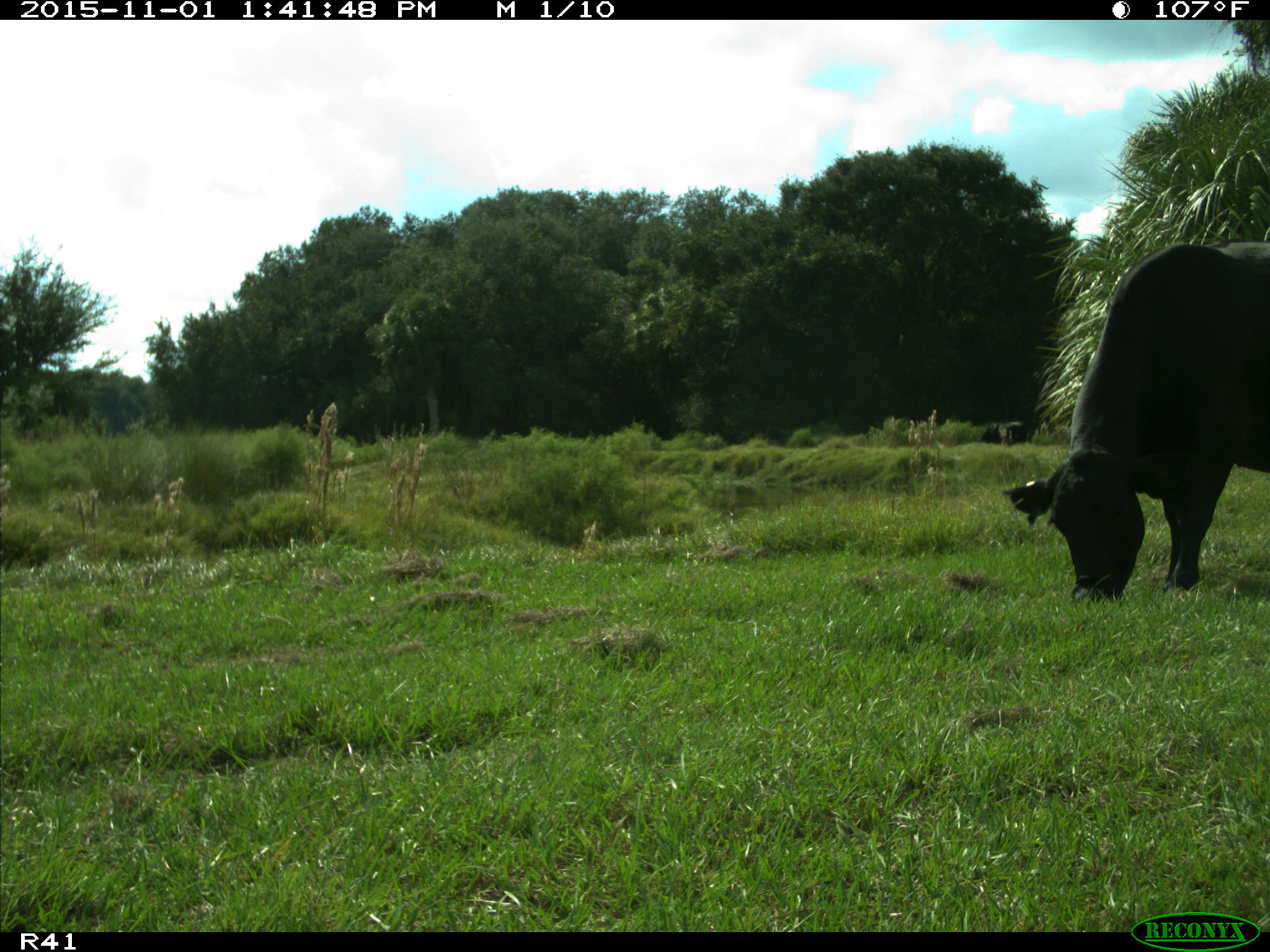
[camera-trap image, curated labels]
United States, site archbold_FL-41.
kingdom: Animalia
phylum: Chordata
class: Mammalia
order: Artiodactyla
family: Bovidae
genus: Bos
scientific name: Bos taurus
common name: domestic cow